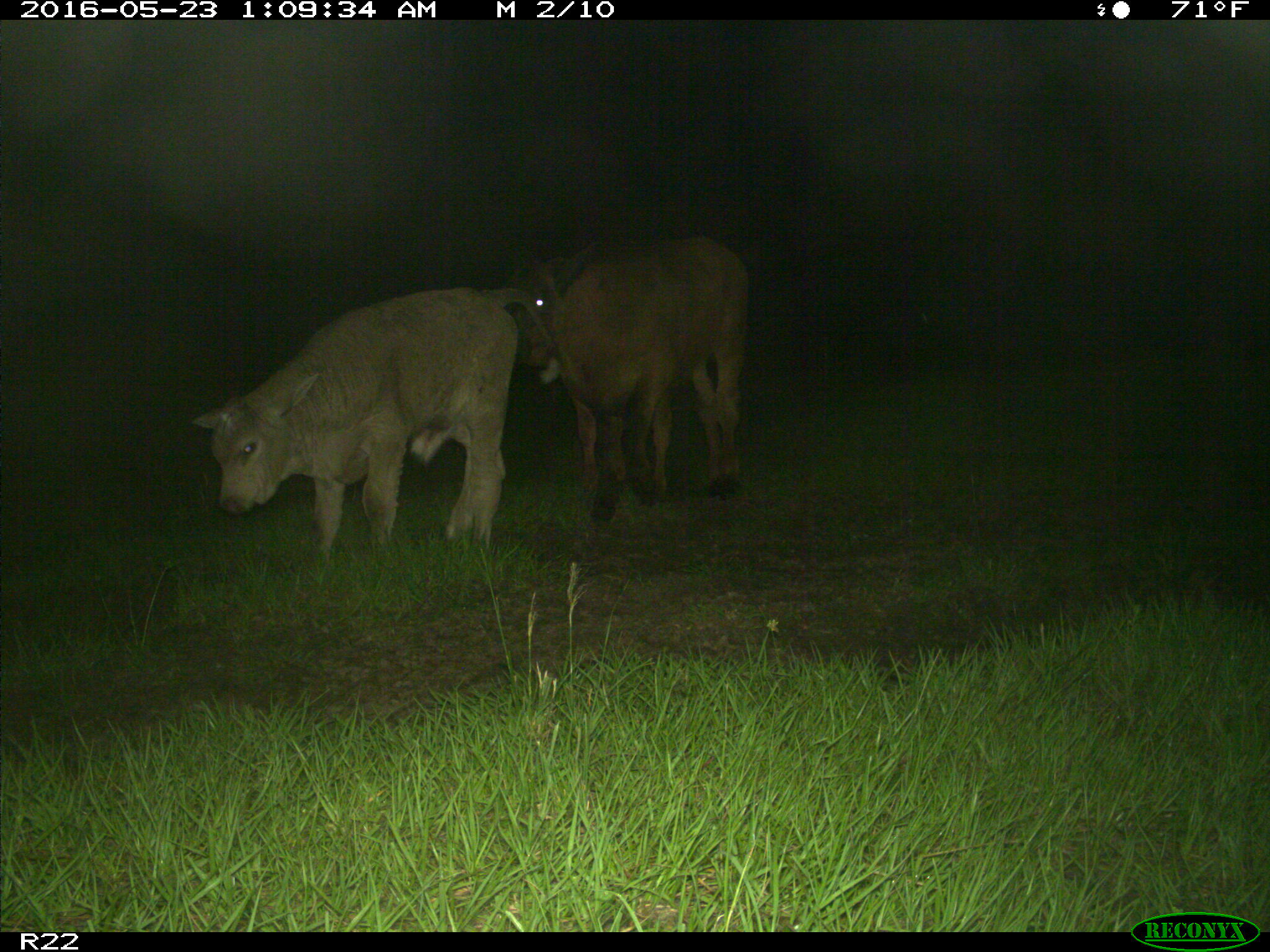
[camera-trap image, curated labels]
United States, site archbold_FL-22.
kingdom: Animalia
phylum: Chordata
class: Mammalia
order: Artiodactyla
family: Bovidae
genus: Bos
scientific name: Bos taurus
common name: domestic cow